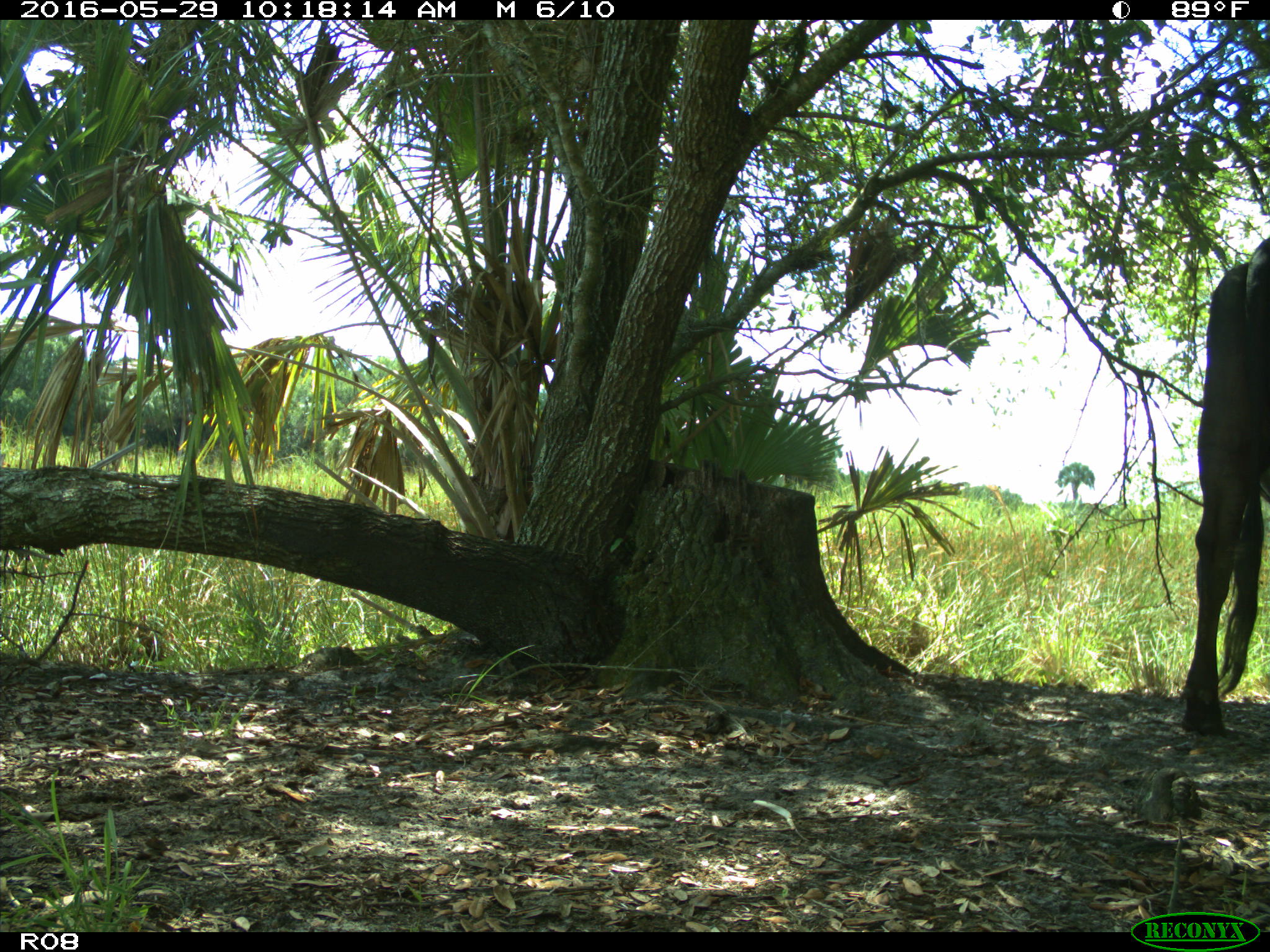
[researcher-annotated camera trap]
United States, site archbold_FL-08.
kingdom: Animalia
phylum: Chordata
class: Mammalia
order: Artiodactyla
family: Bovidae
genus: Bos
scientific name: Bos taurus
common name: domestic cow